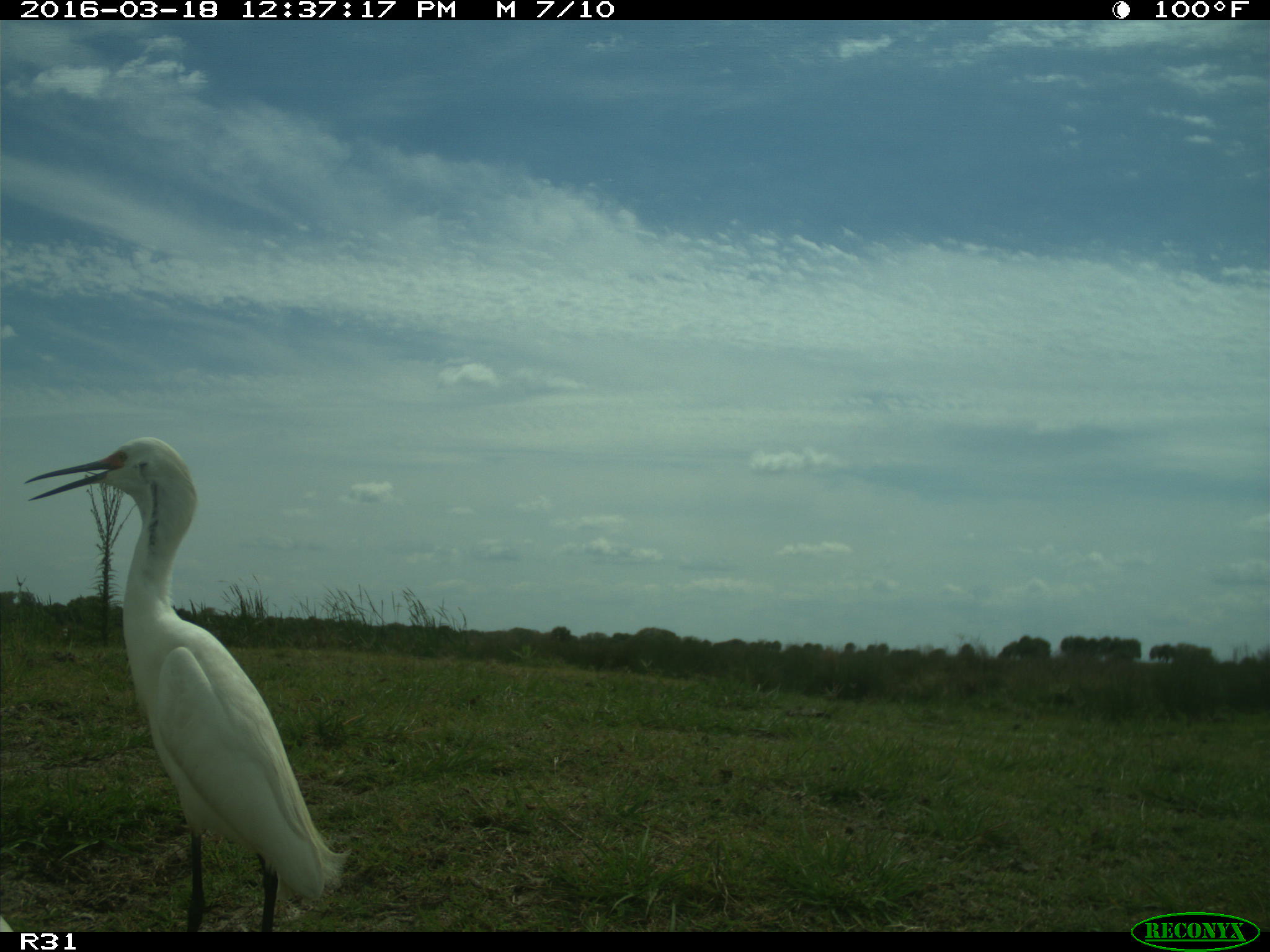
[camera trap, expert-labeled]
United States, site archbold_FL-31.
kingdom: Animalia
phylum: Chordata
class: Aves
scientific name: Aves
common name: birds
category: unidentified bird